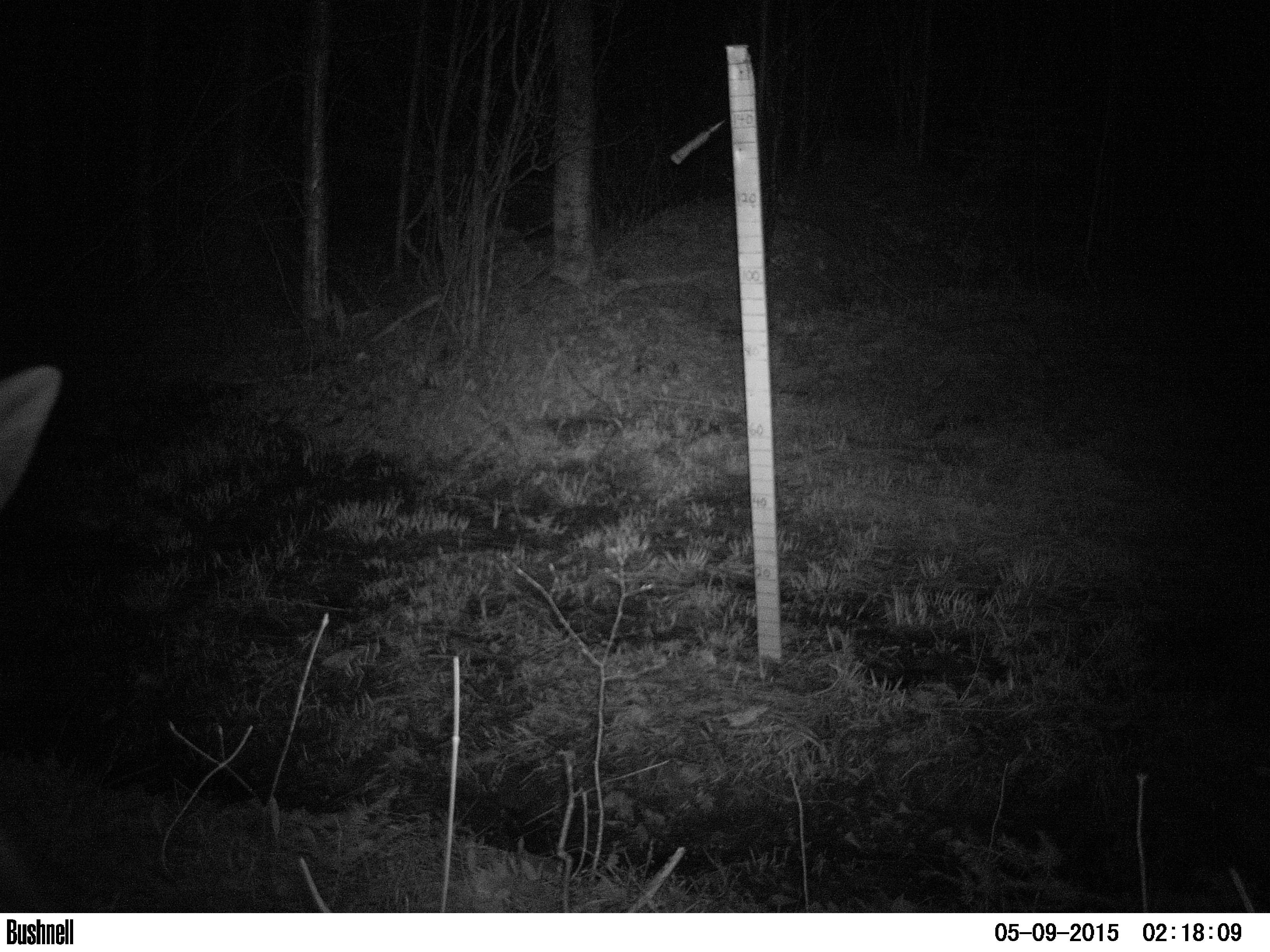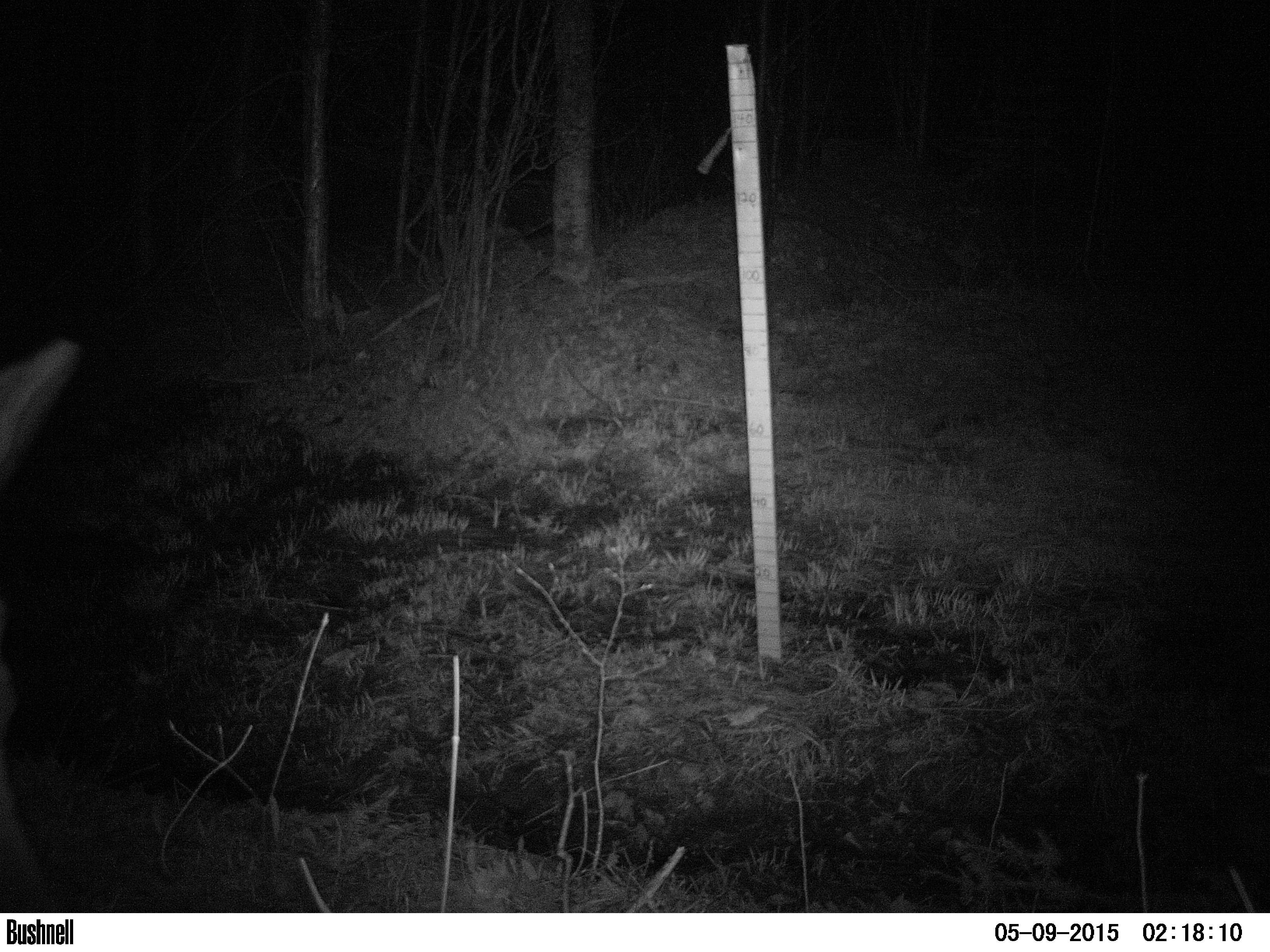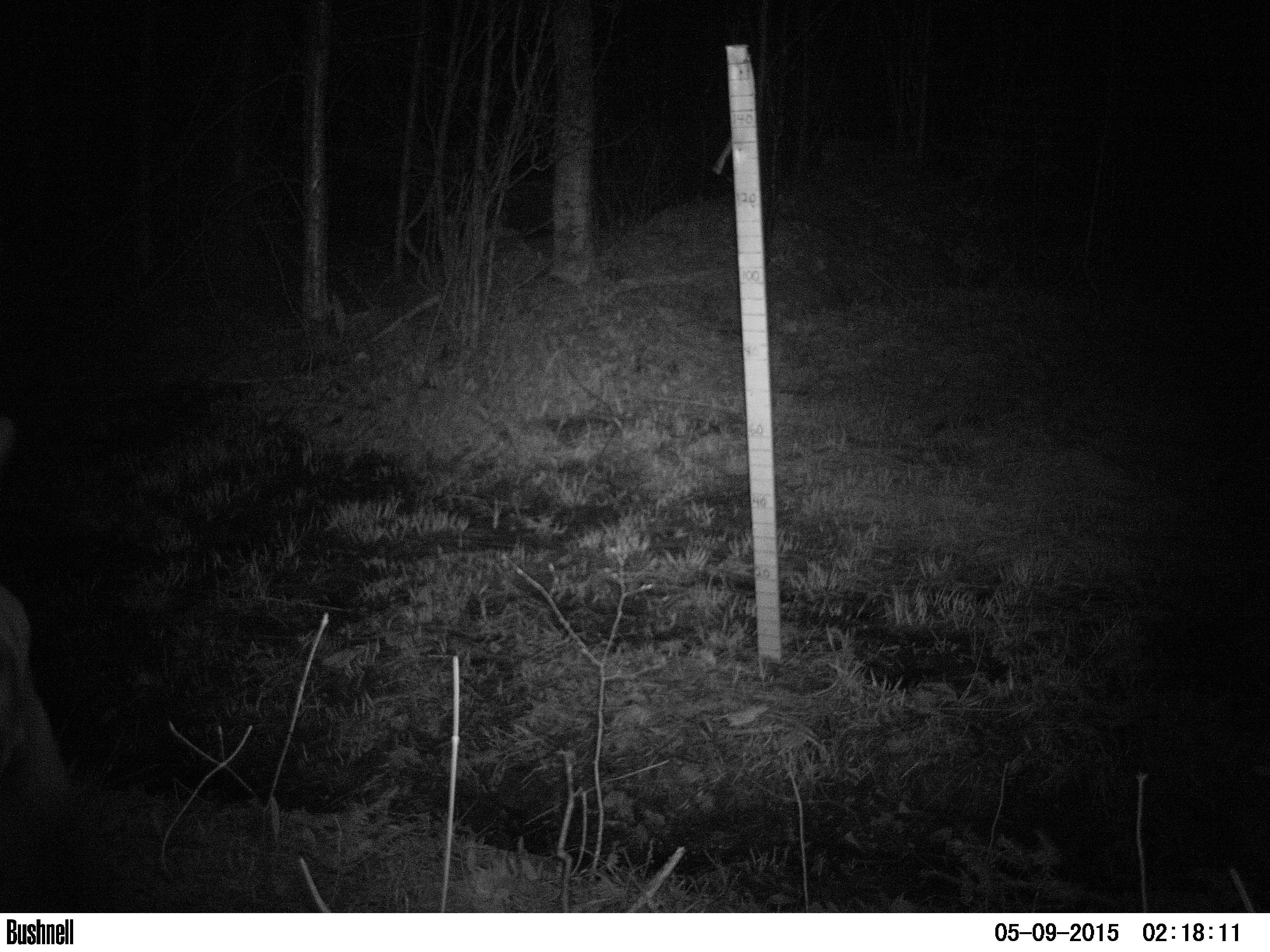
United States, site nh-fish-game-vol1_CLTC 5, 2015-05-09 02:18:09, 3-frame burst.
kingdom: Animalia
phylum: Chordata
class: Mammalia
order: Artiodactyla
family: Cervidae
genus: Alces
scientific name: Alces alces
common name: moose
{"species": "moose (Alces alces)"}